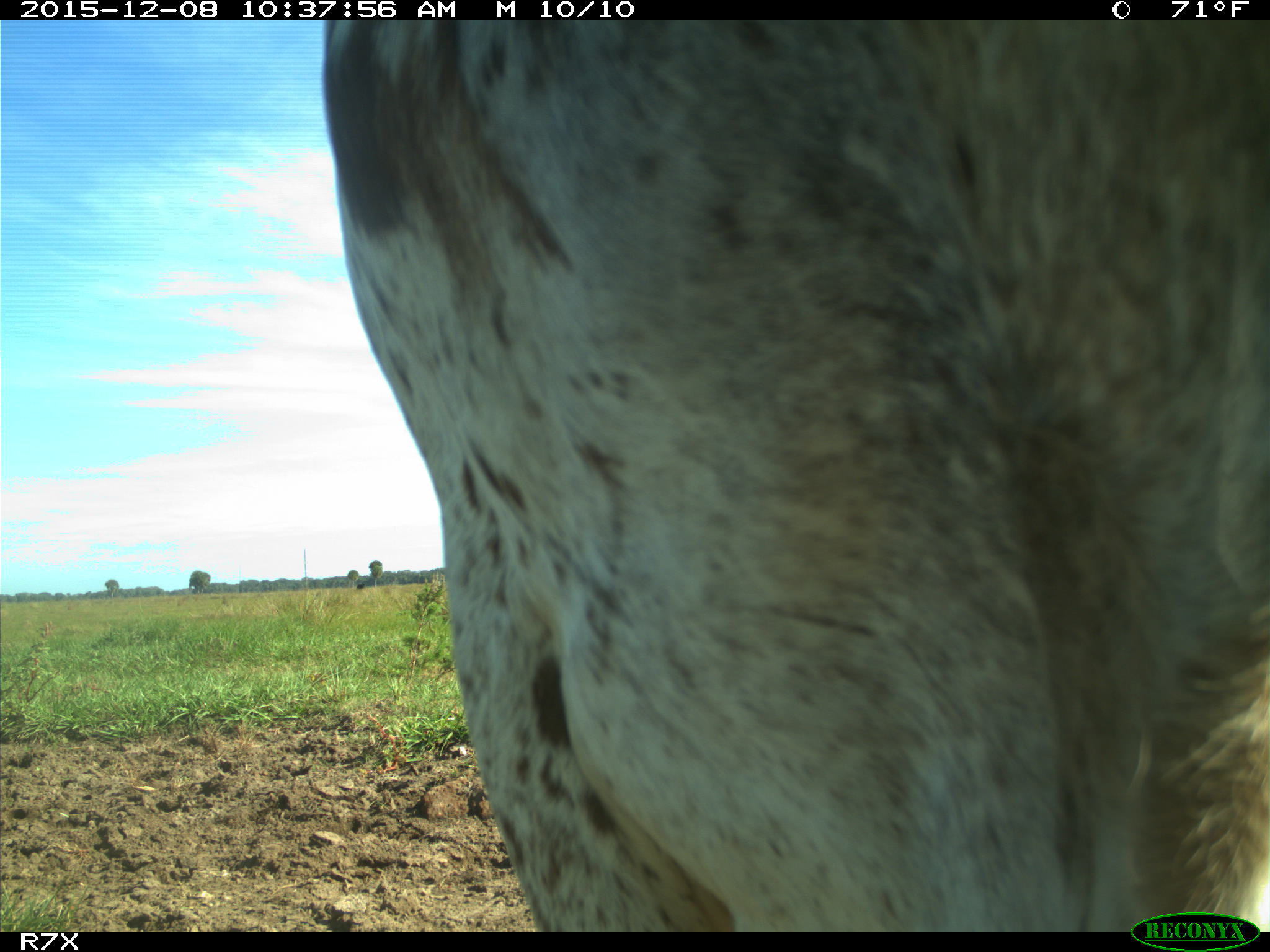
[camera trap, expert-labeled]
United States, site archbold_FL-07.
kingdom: Animalia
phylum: Chordata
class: Mammalia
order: Artiodactyla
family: Bovidae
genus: Bos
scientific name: Bos taurus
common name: domestic cow